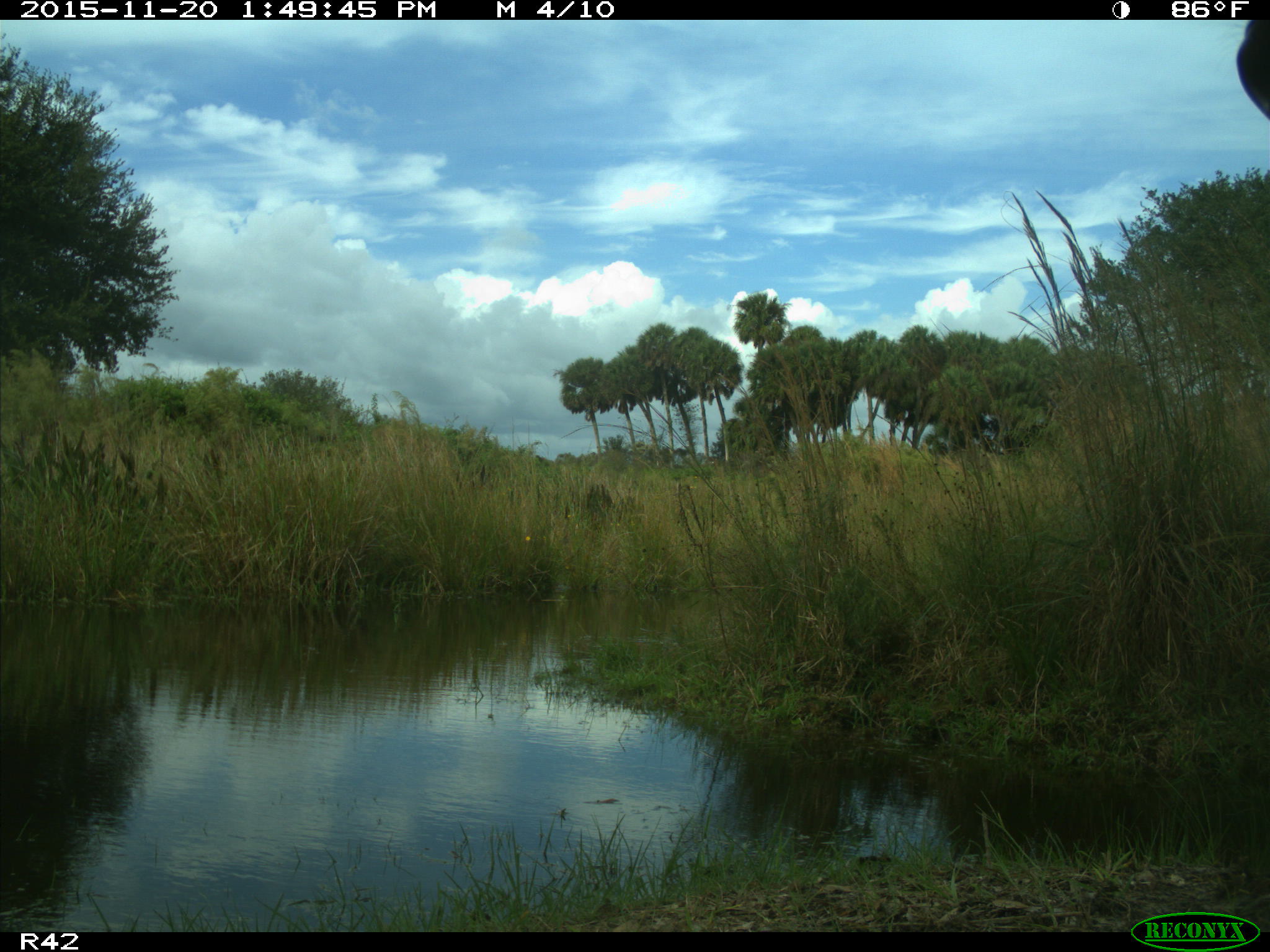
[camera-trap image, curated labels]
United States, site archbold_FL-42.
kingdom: Animalia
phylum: Chordata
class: Mammalia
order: Artiodactyla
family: Bovidae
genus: Bos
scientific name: Bos taurus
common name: domestic cow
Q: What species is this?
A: Bos taurus (domestic cow).